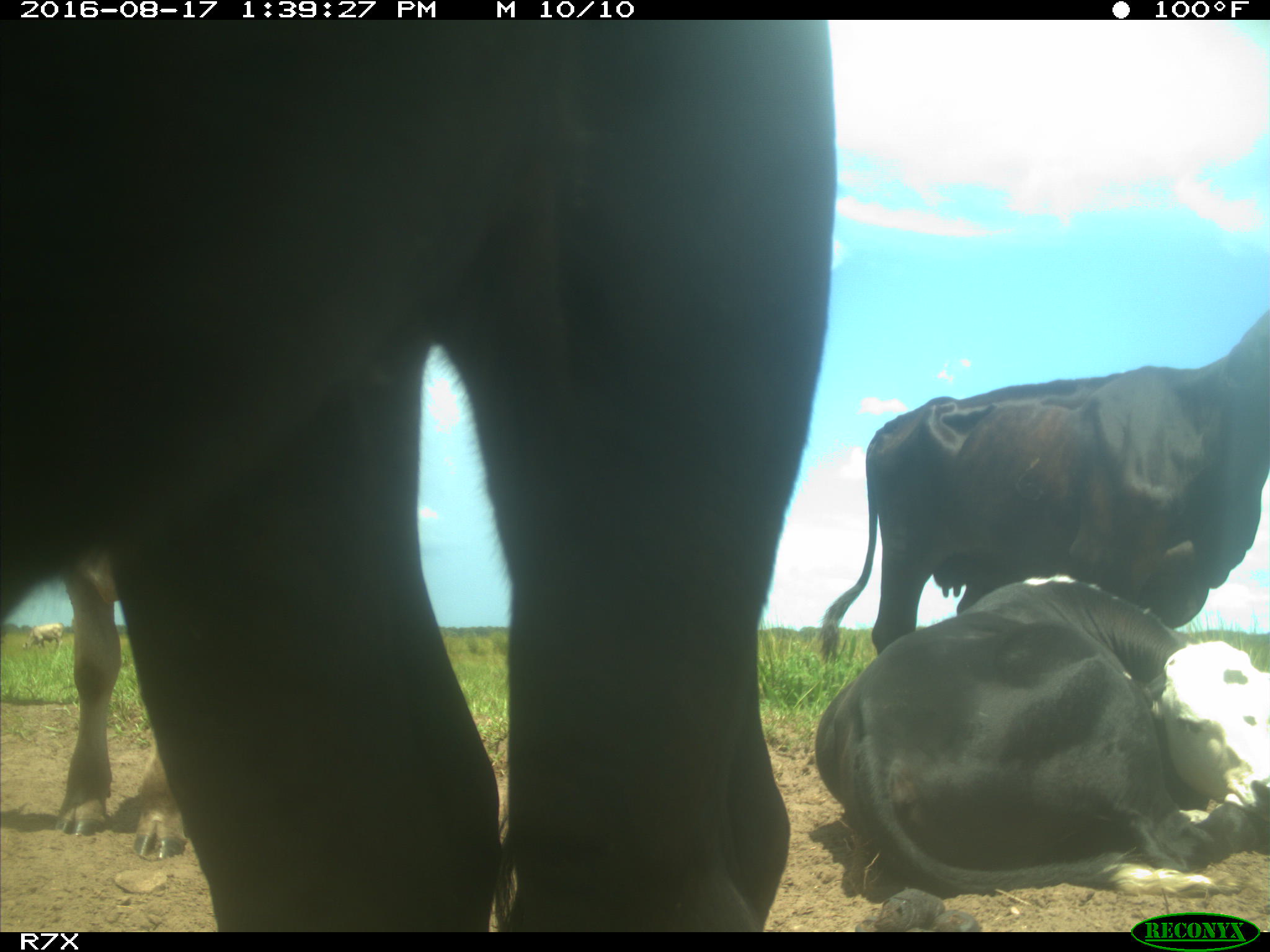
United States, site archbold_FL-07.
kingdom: Animalia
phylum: Chordata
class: Mammalia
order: Artiodactyla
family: Bovidae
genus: Bos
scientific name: Bos taurus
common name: domestic cow